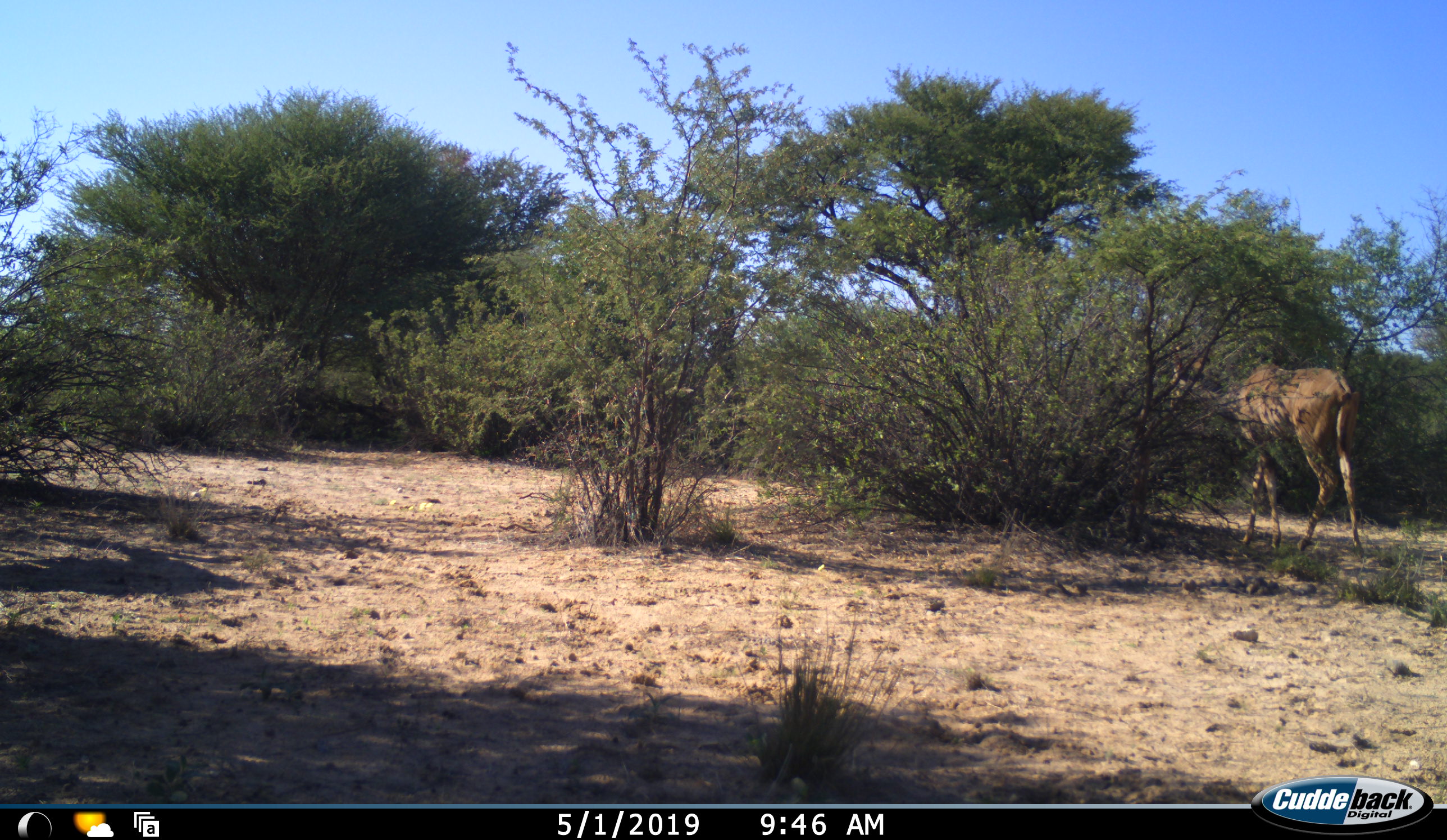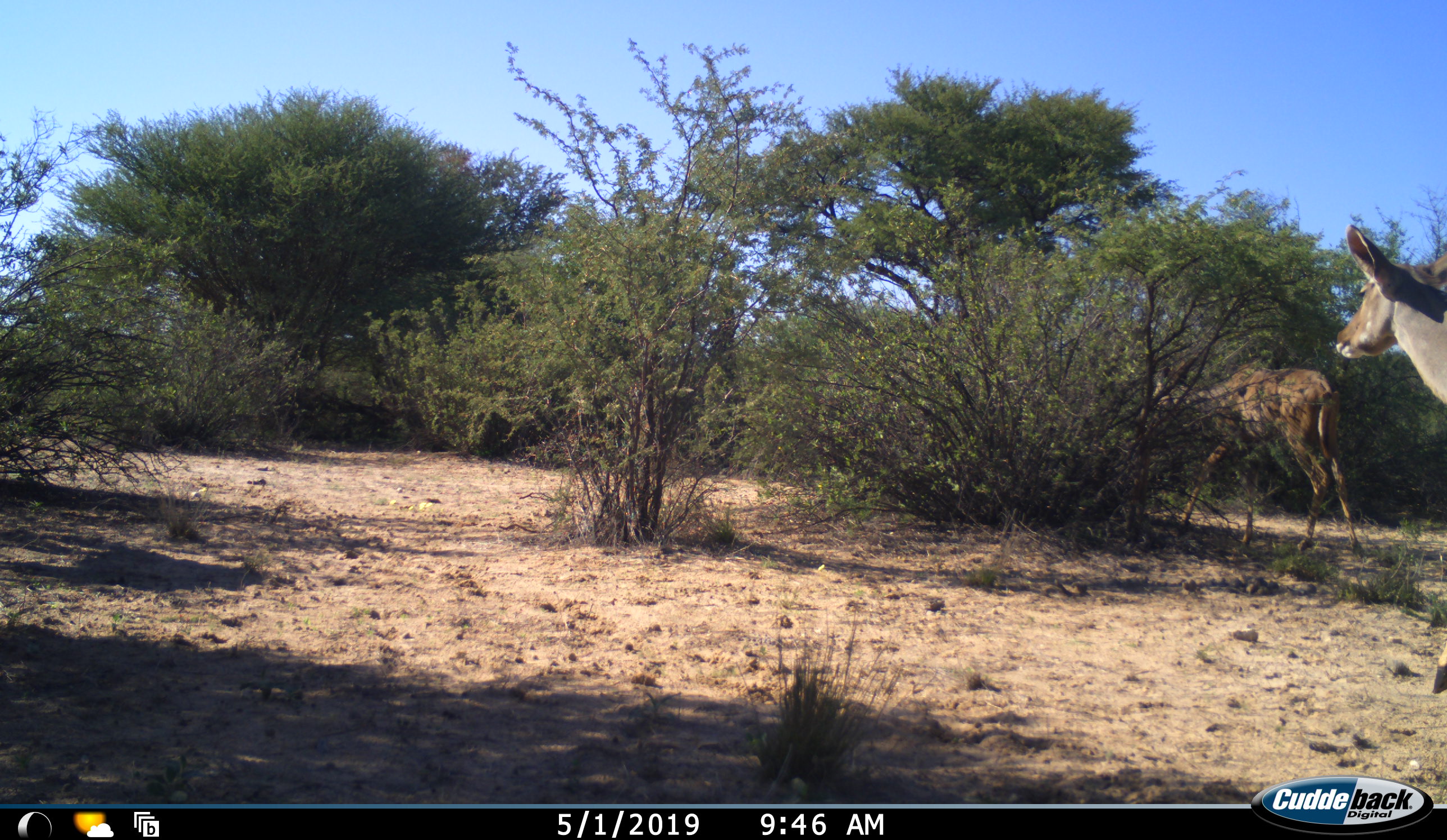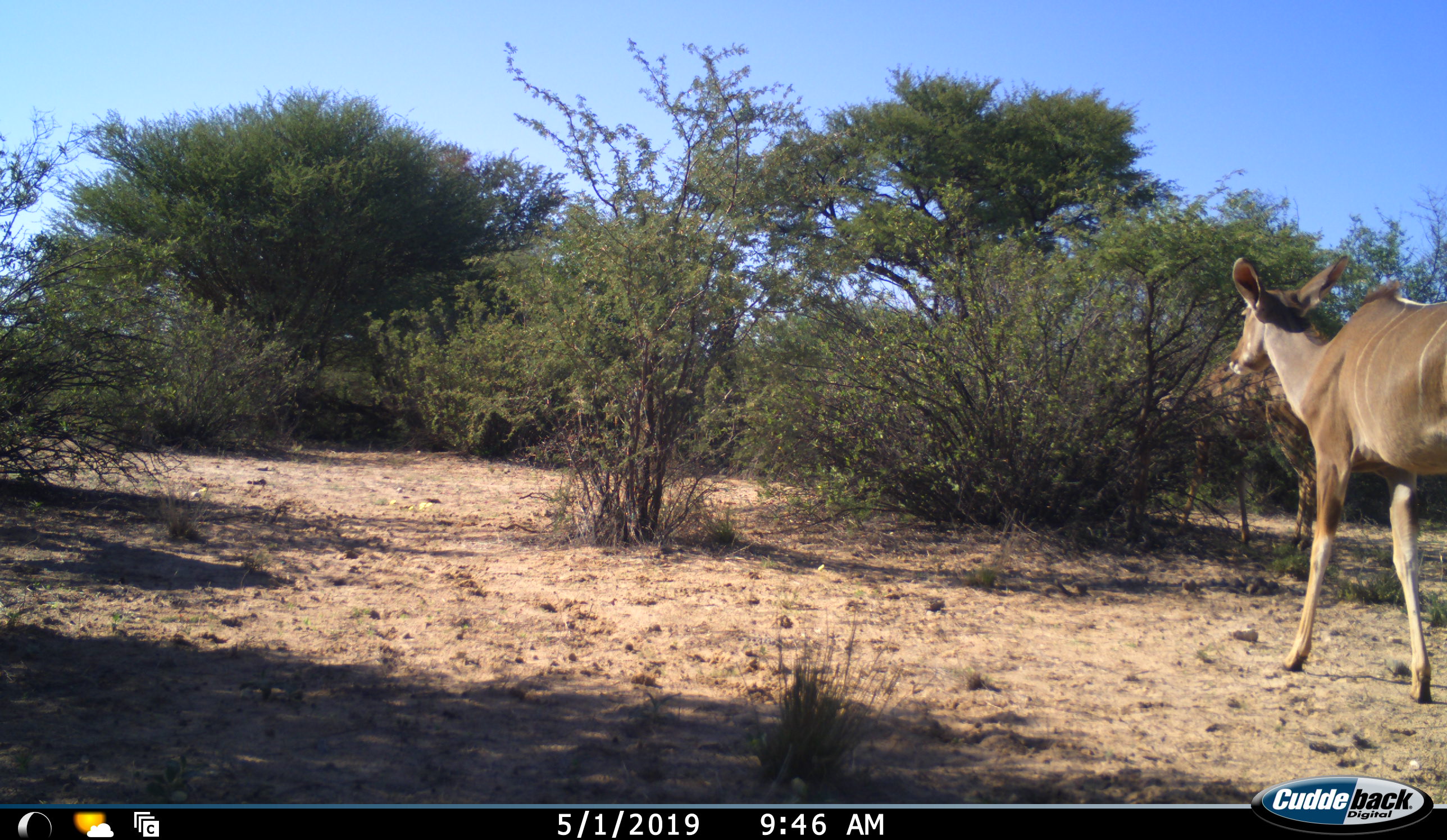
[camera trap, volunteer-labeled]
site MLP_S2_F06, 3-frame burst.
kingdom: Animalia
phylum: Chordata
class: Mammalia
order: Artiodactyla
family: Bovidae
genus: Tragelaphus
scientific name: Tragelaphus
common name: kudu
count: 2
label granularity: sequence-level